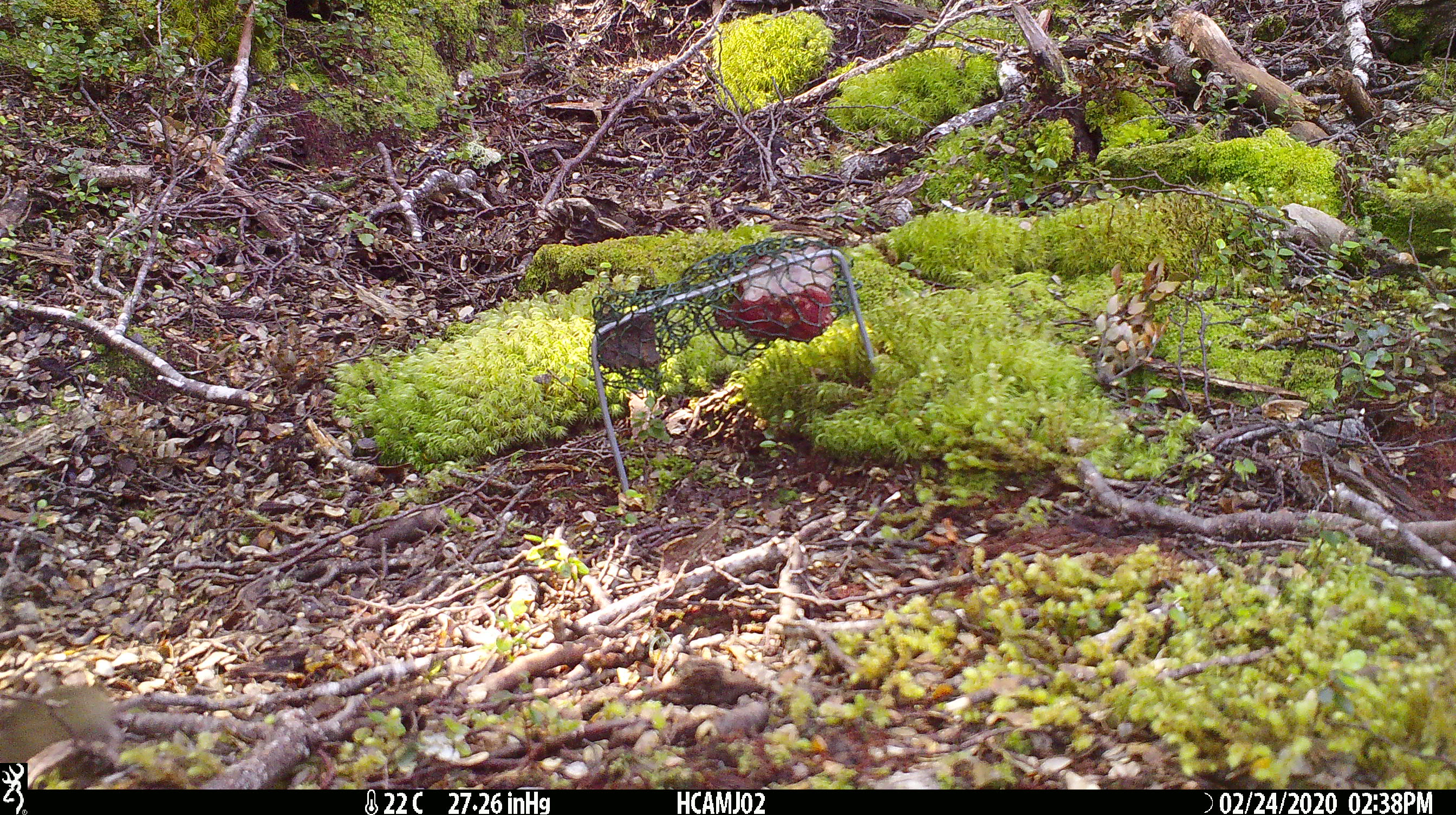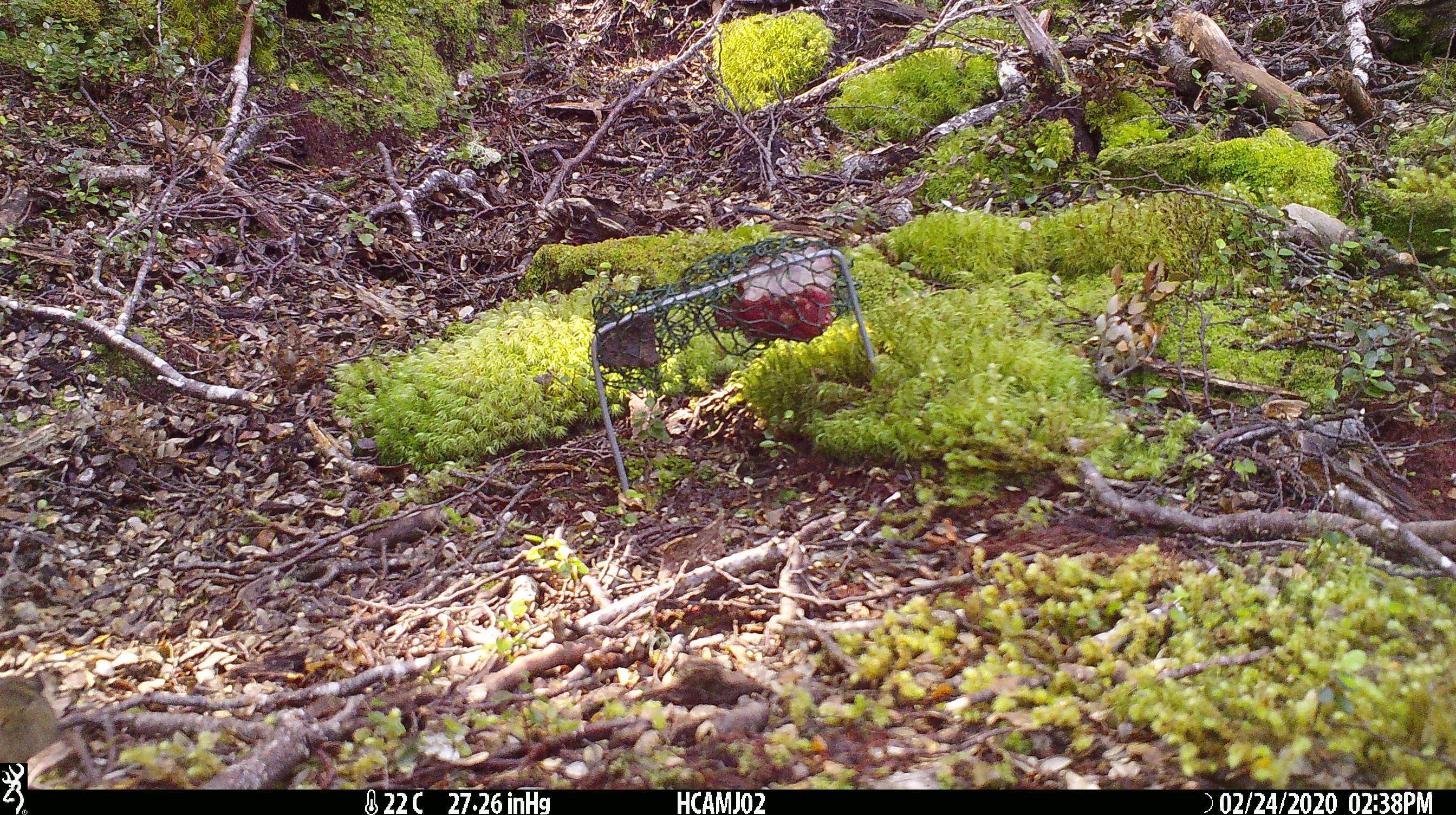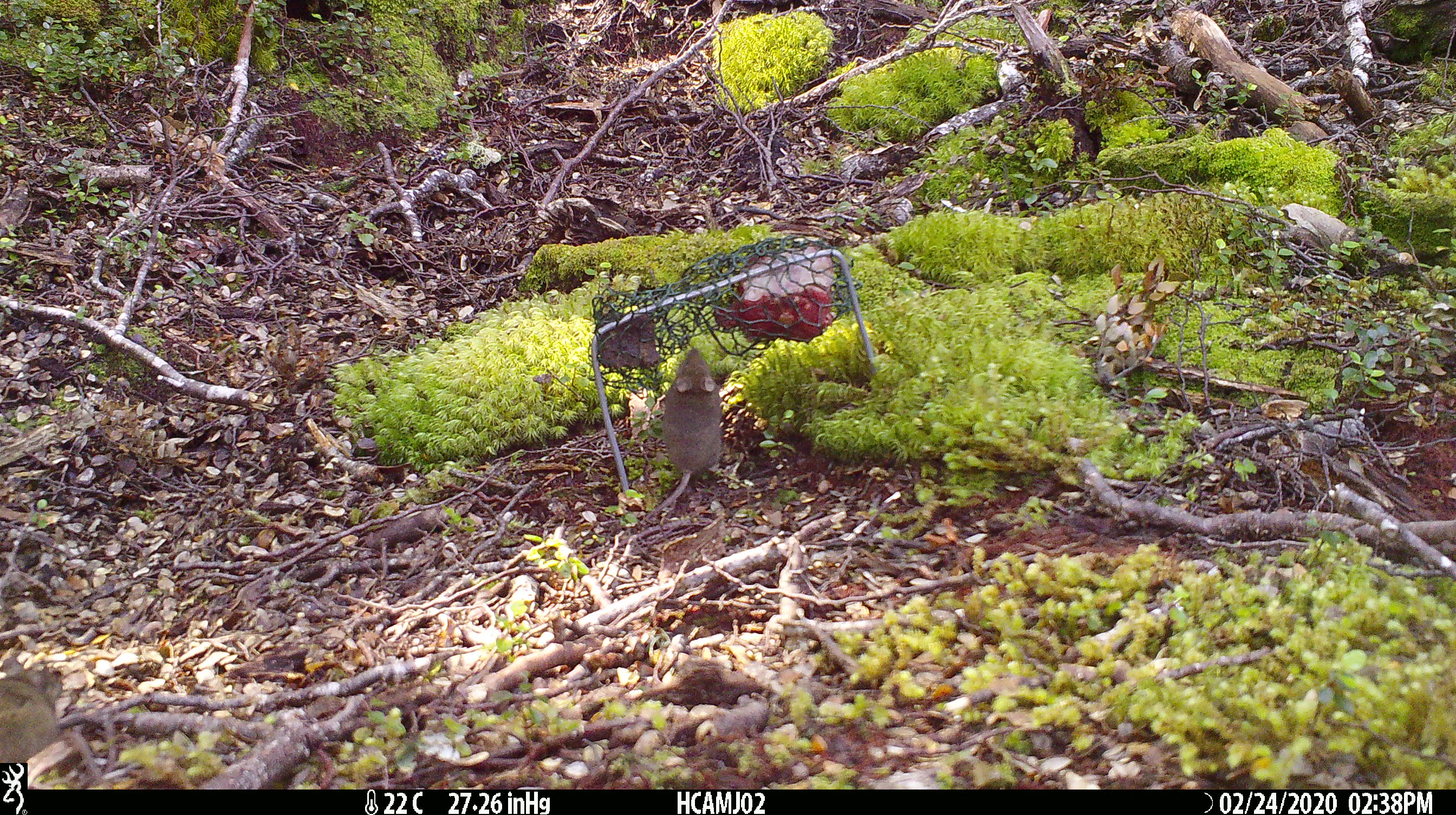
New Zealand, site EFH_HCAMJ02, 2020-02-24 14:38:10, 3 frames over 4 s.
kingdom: Animalia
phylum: Chordata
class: Mammalia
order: Rodentia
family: Muridae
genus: Mus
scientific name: Mus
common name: mouse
Mouse (Mus).